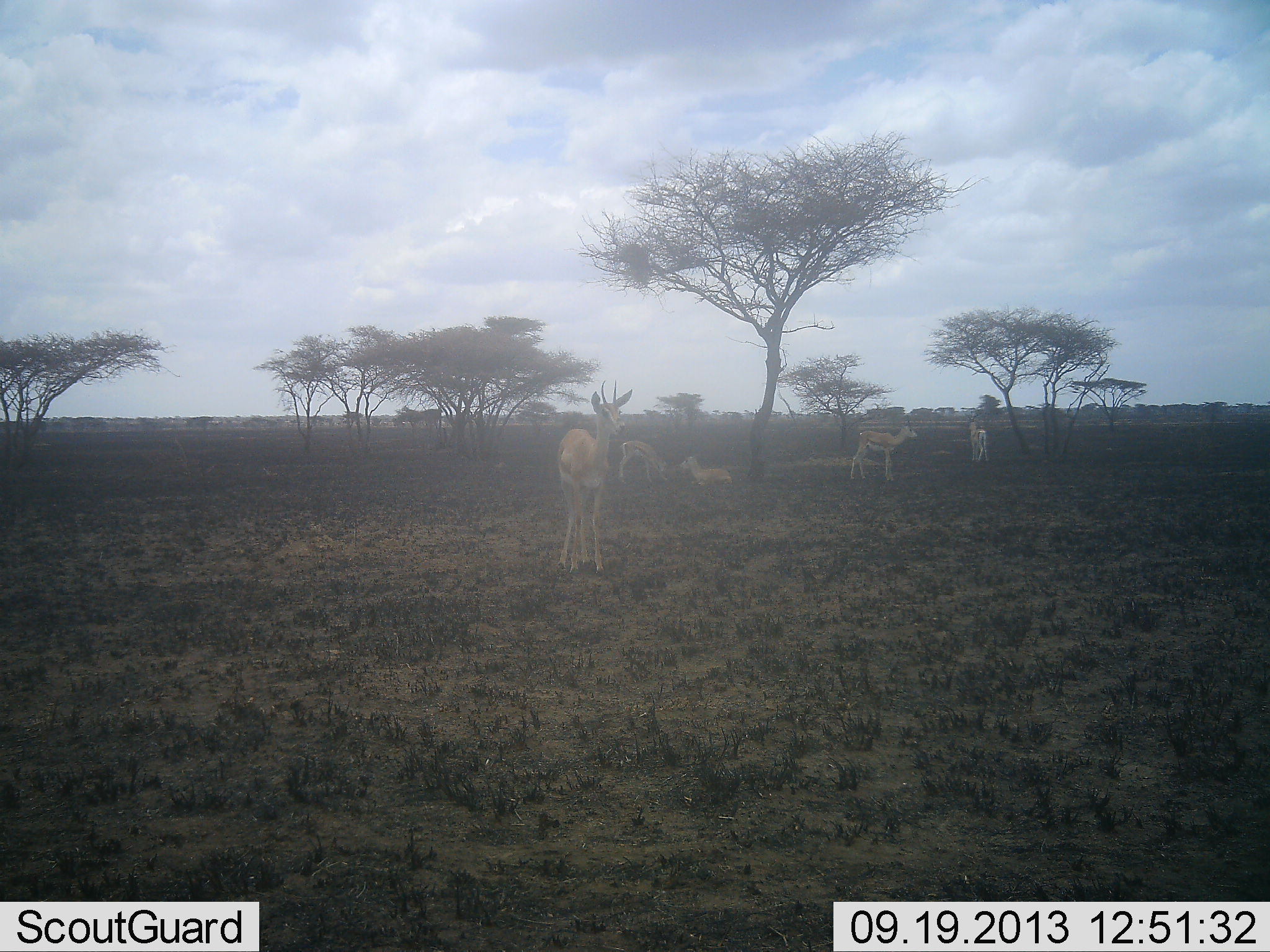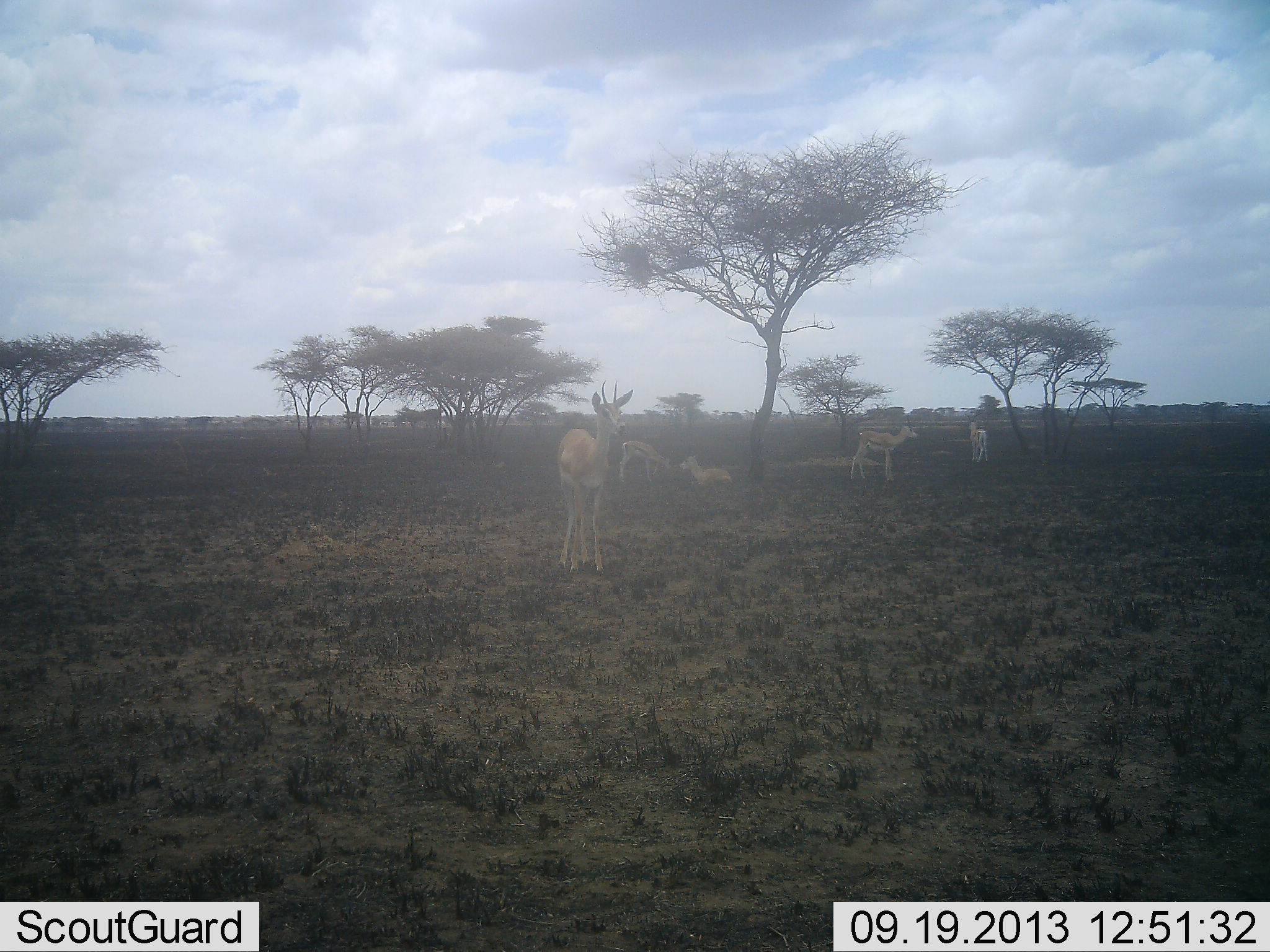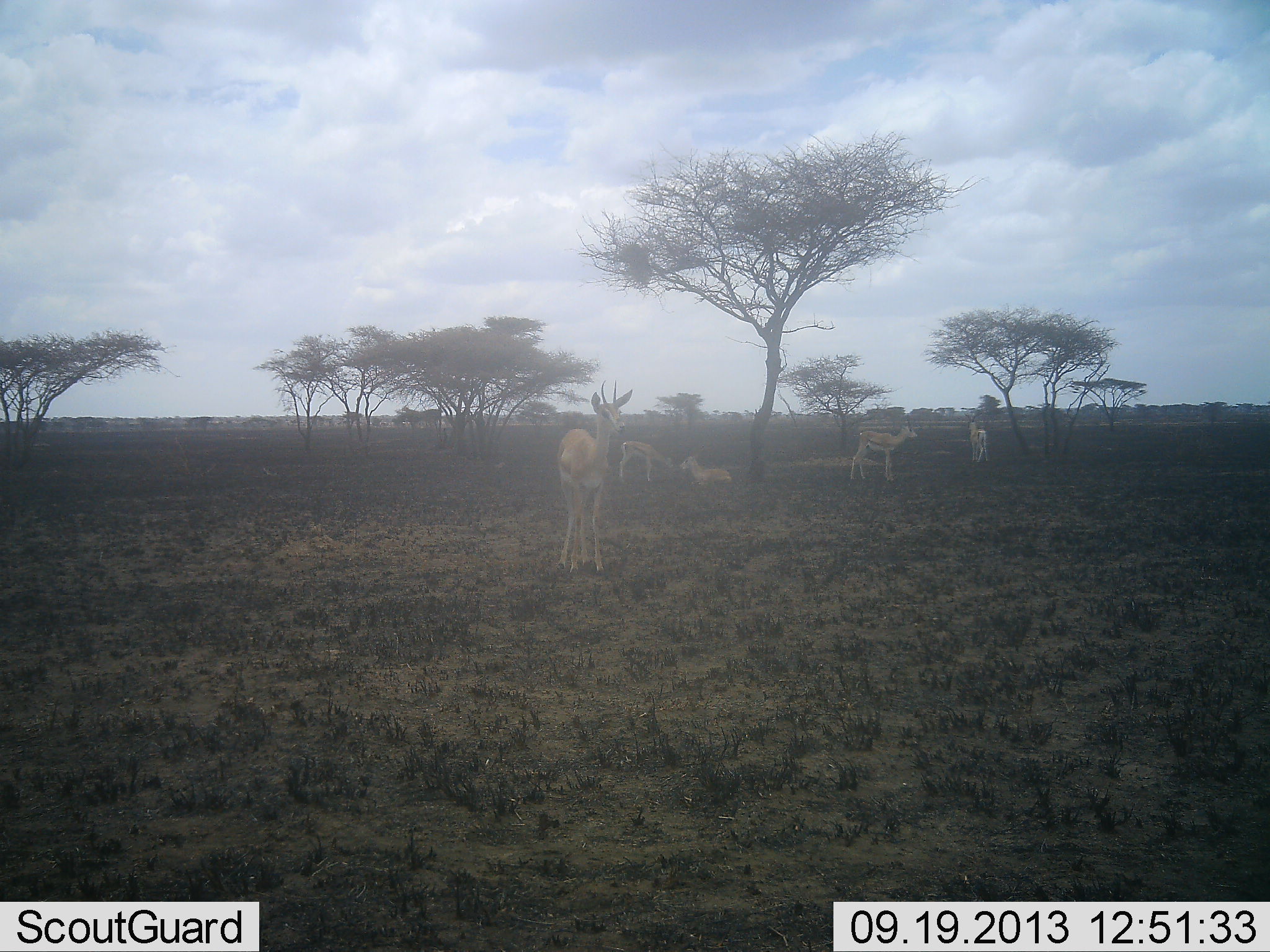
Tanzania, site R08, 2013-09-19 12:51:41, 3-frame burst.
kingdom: Animalia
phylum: Chordata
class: Mammalia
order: Artiodactyla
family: Bovidae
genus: Nanger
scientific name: Nanger granti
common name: grant's gazelle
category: gazellegrants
Gazellegrants (grant's gazelle) (Nanger granti), count 5. Behavior (volunteer vote fractions): standing 100%, resting 90%, moving 0%, interacting 0%. Young present (vote fraction): 0%. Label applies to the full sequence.